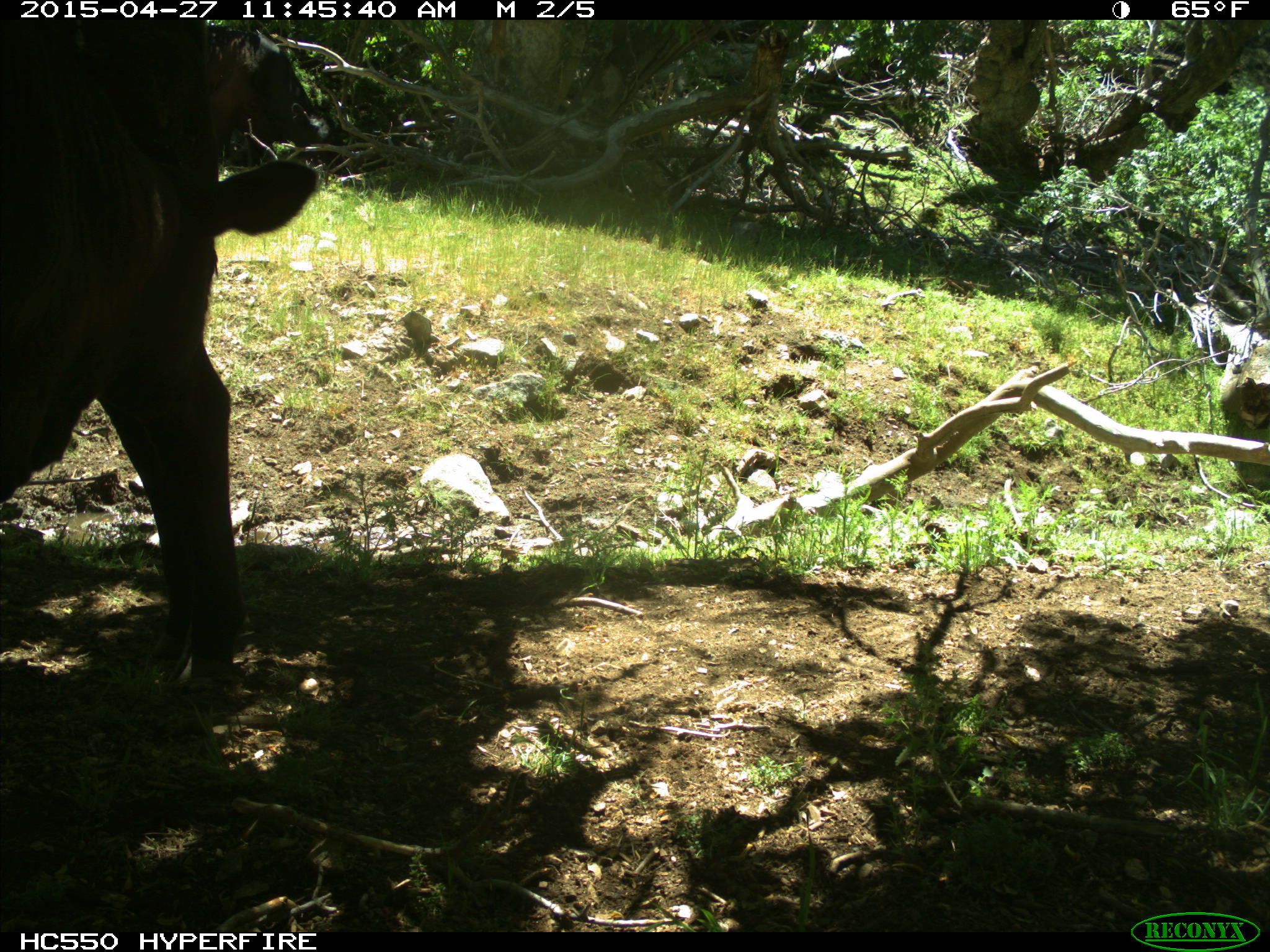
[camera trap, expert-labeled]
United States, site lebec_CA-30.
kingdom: Animalia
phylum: Chordata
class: Mammalia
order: Artiodactyla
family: Bovidae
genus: Bos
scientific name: Bos taurus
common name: domestic cow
Bos taurus (domestic cow).